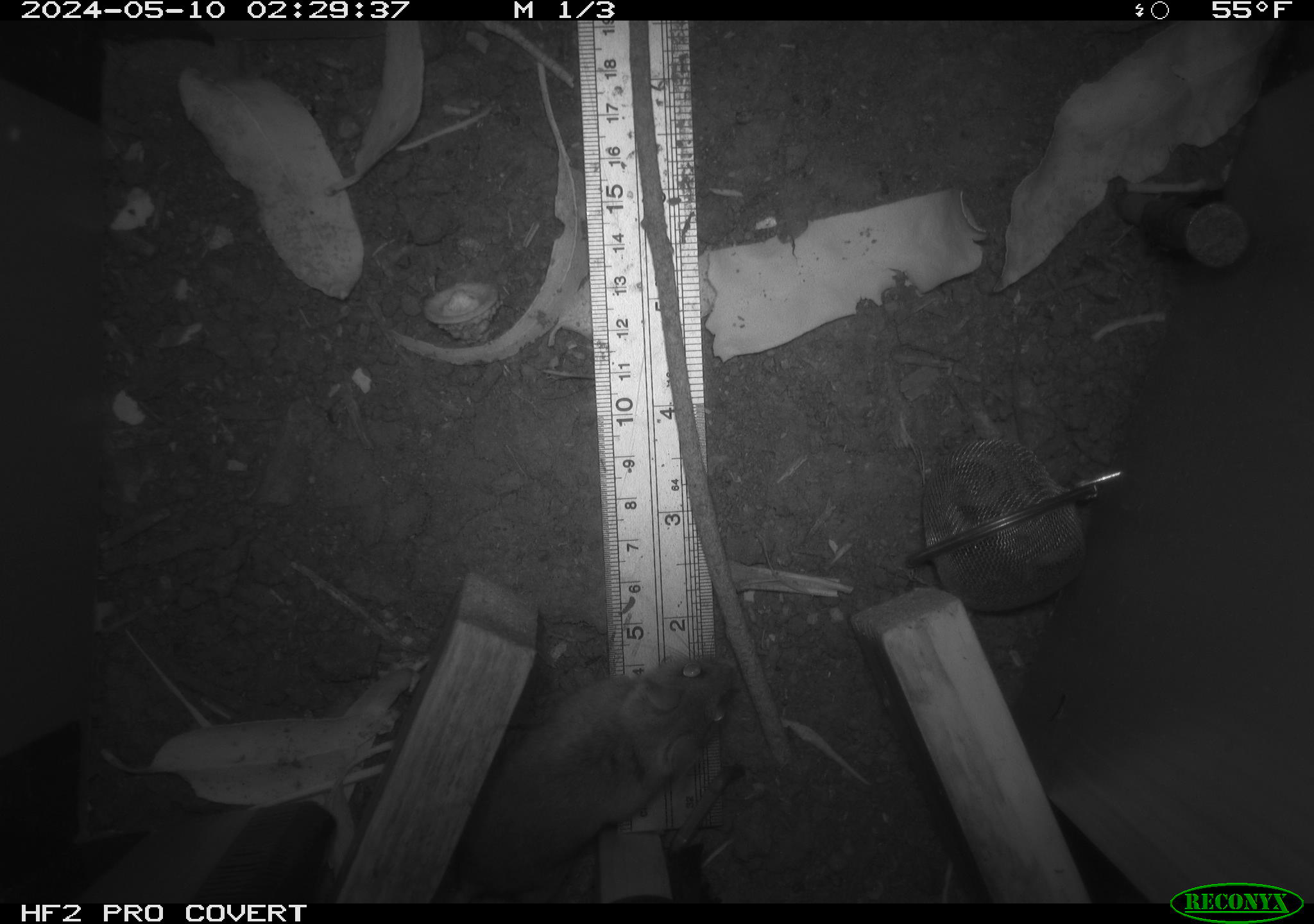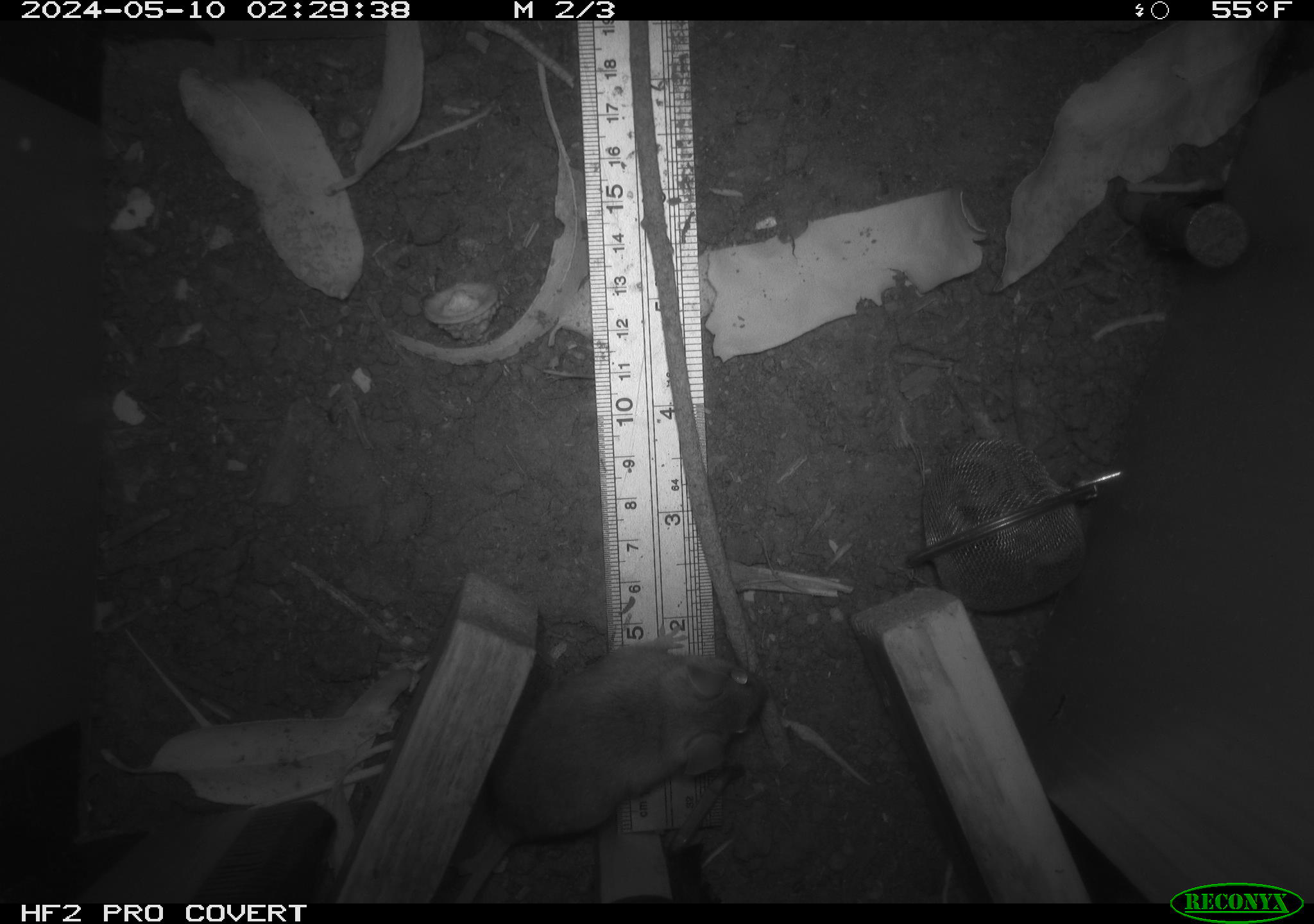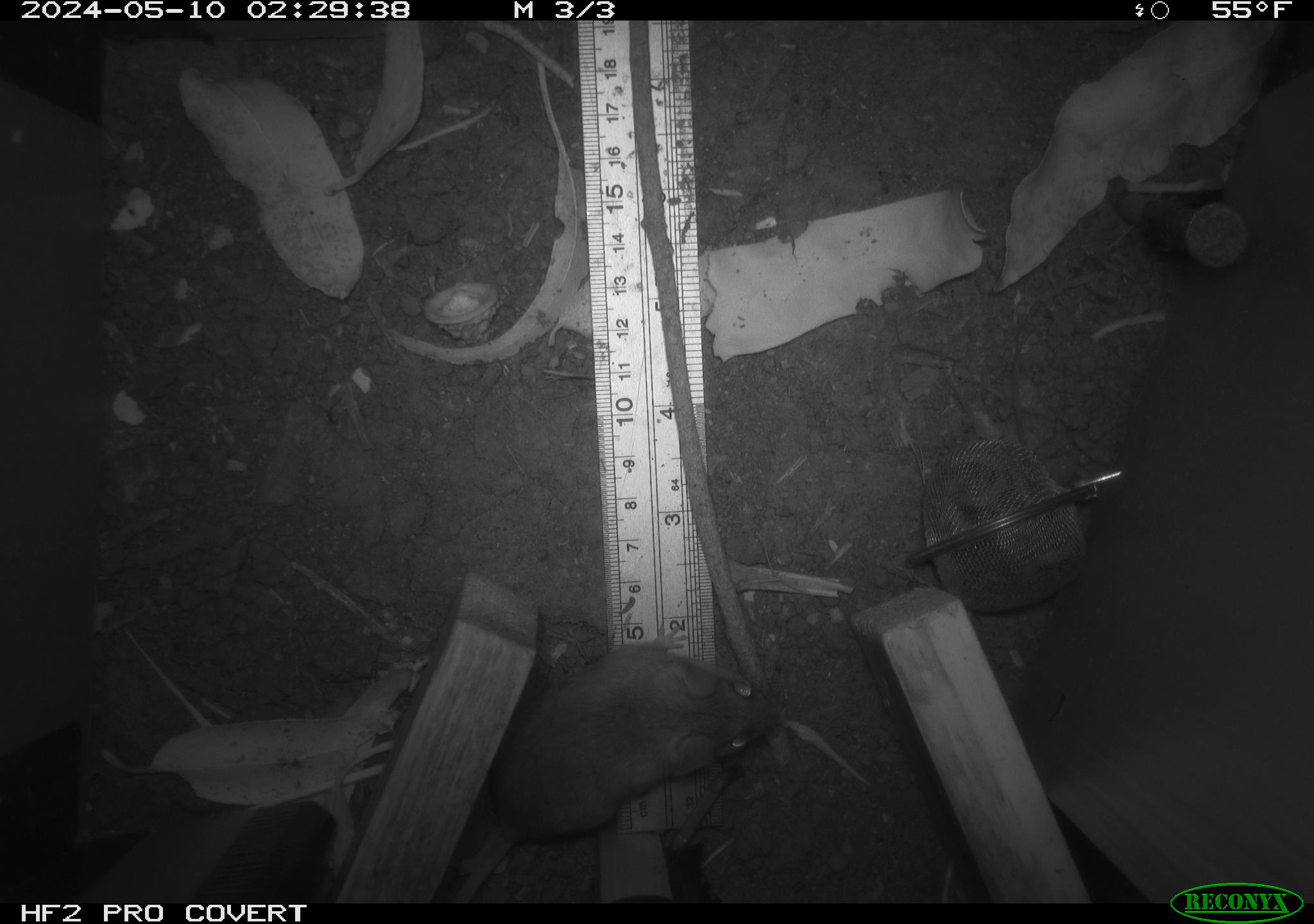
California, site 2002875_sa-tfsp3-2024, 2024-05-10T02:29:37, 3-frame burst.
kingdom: Animalia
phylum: Chordata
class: Mammalia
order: Rodentia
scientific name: Rodentia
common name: mouse species